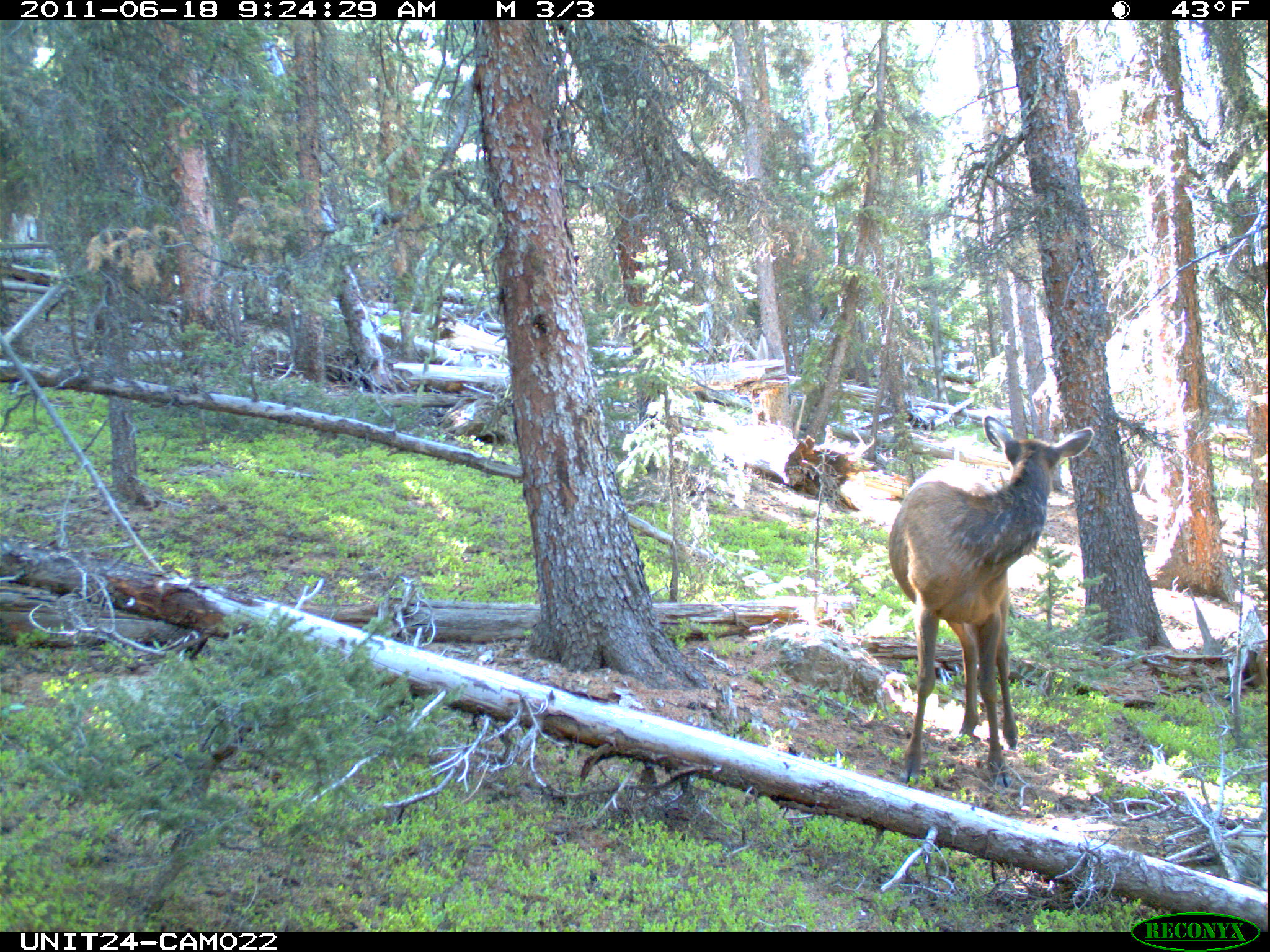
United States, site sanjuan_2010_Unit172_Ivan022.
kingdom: Animalia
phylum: Chordata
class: Mammalia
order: Artiodactyla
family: Cervidae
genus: Cervus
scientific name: Cervus elaphus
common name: red deer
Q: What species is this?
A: Cervus elaphus (red deer).